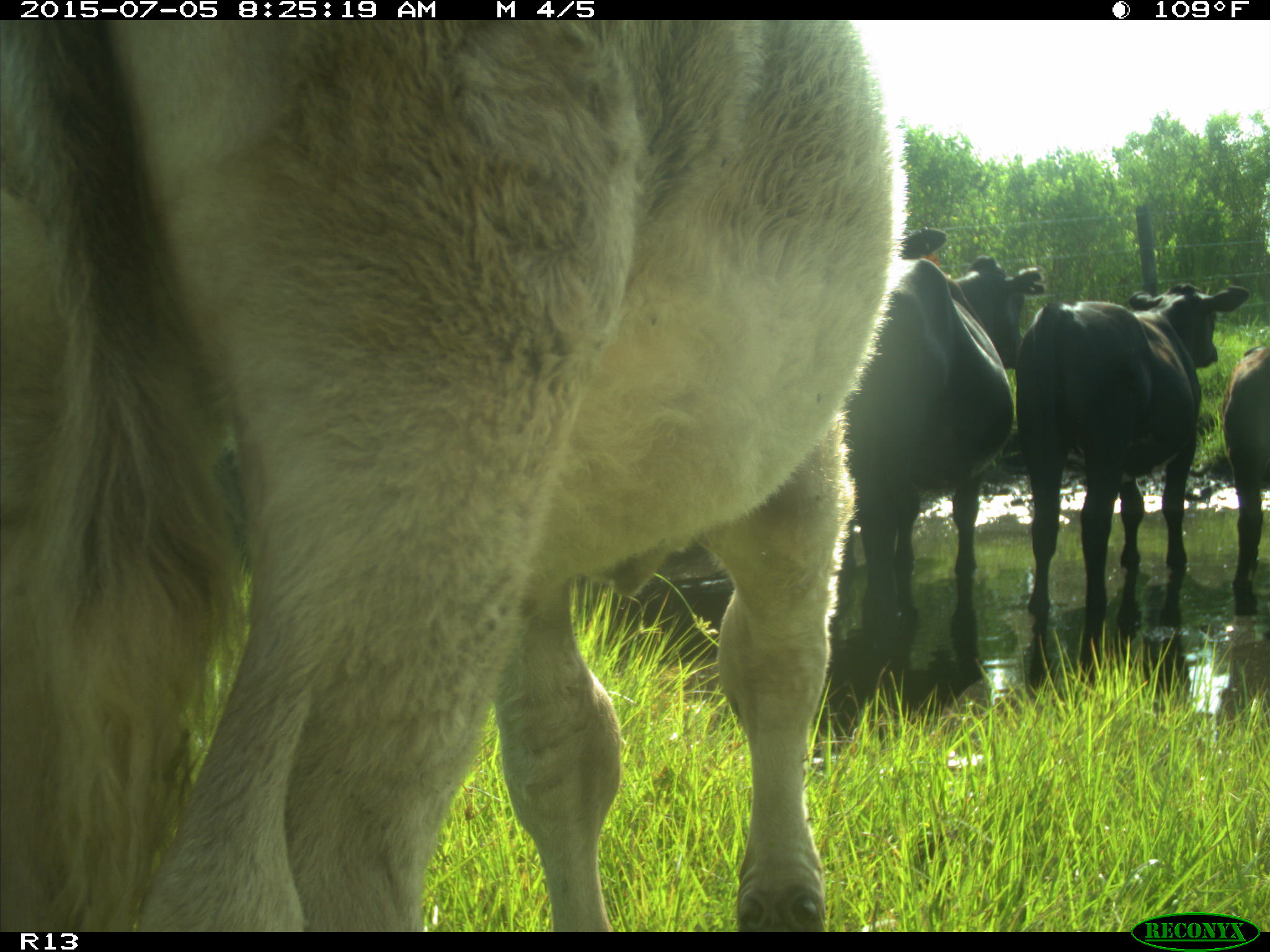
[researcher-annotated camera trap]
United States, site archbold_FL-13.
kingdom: Animalia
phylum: Chordata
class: Mammalia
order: Artiodactyla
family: Bovidae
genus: Bos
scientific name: Bos taurus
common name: domestic cow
Bos taurus (domestic cow).